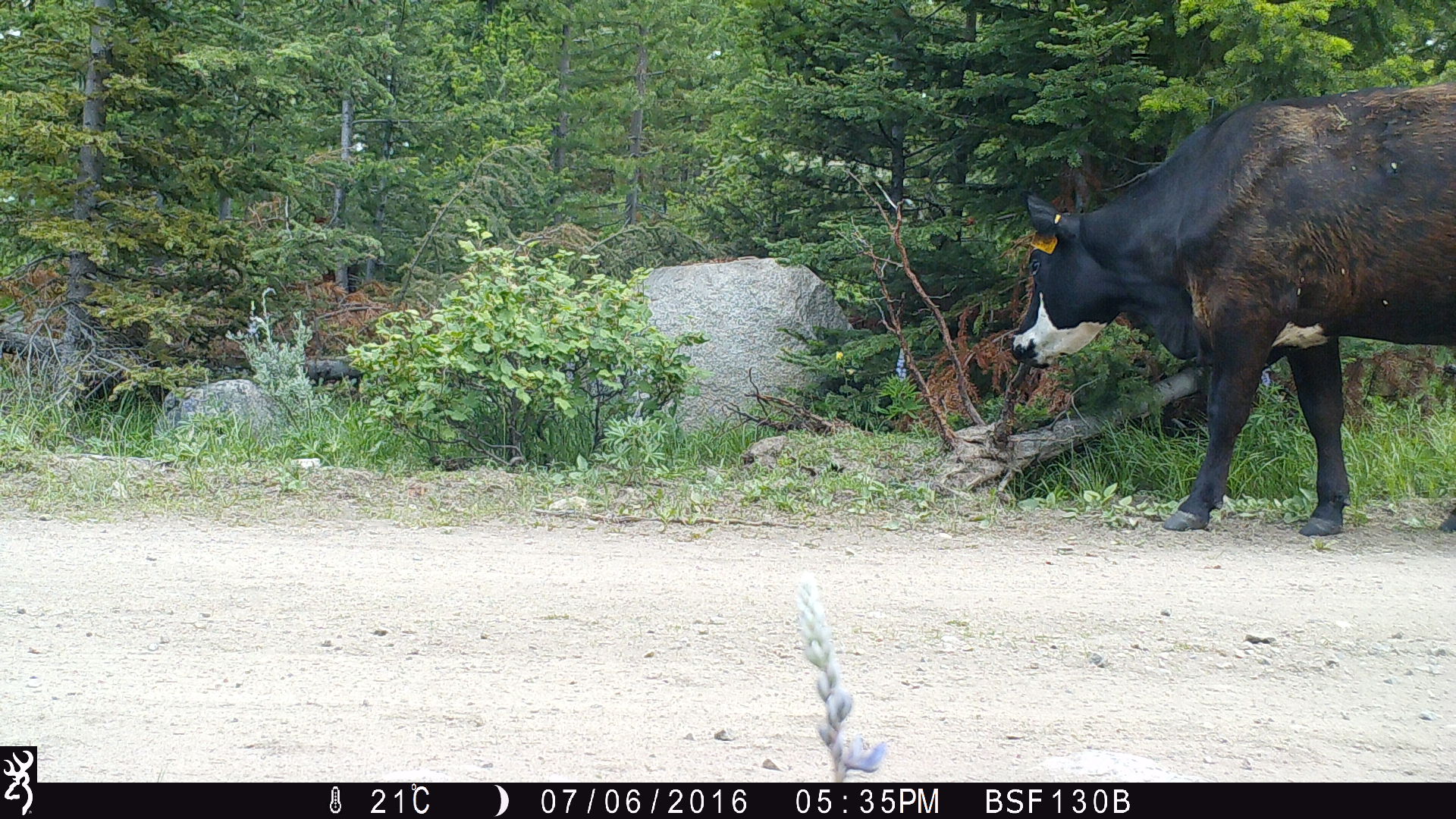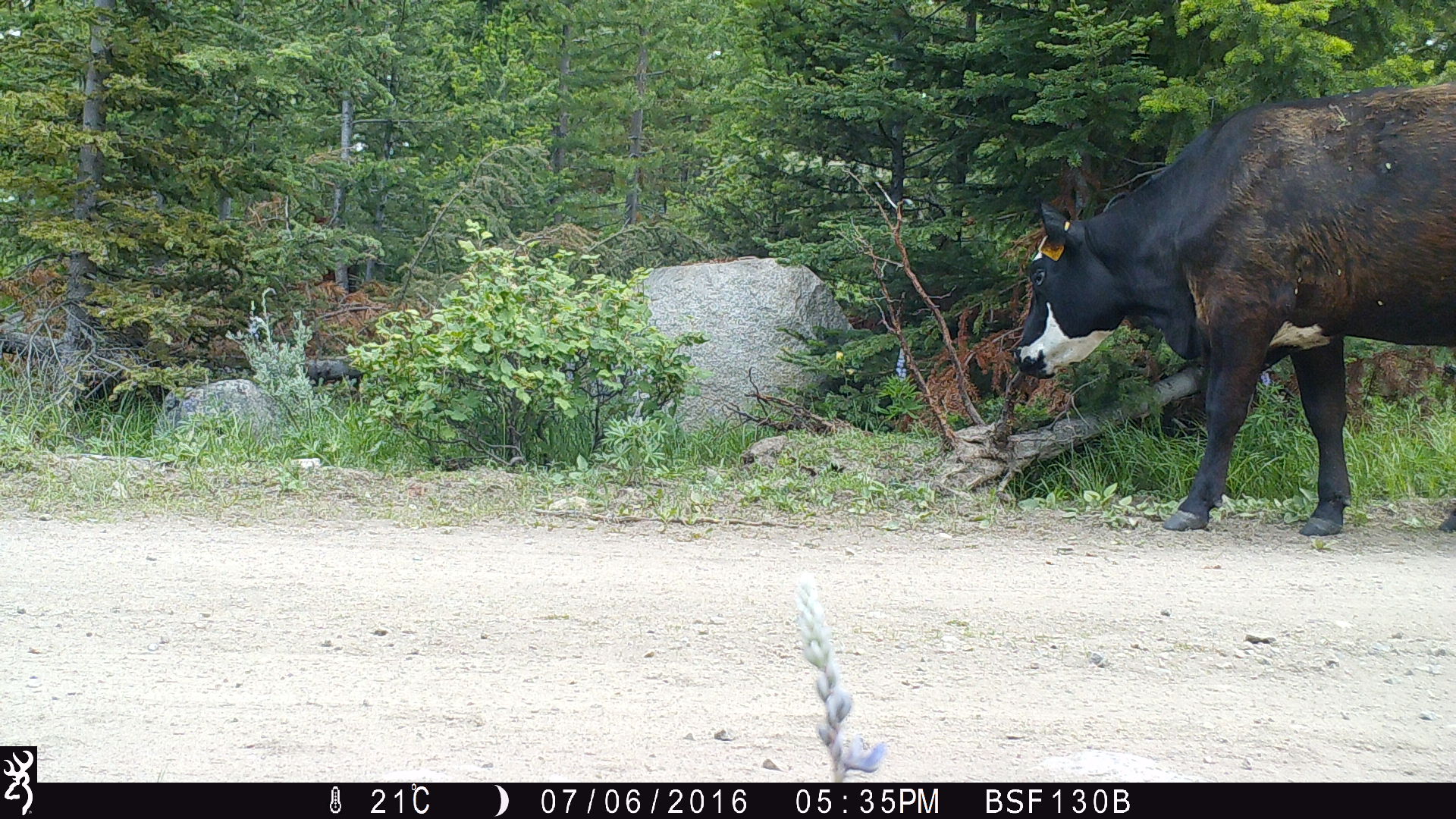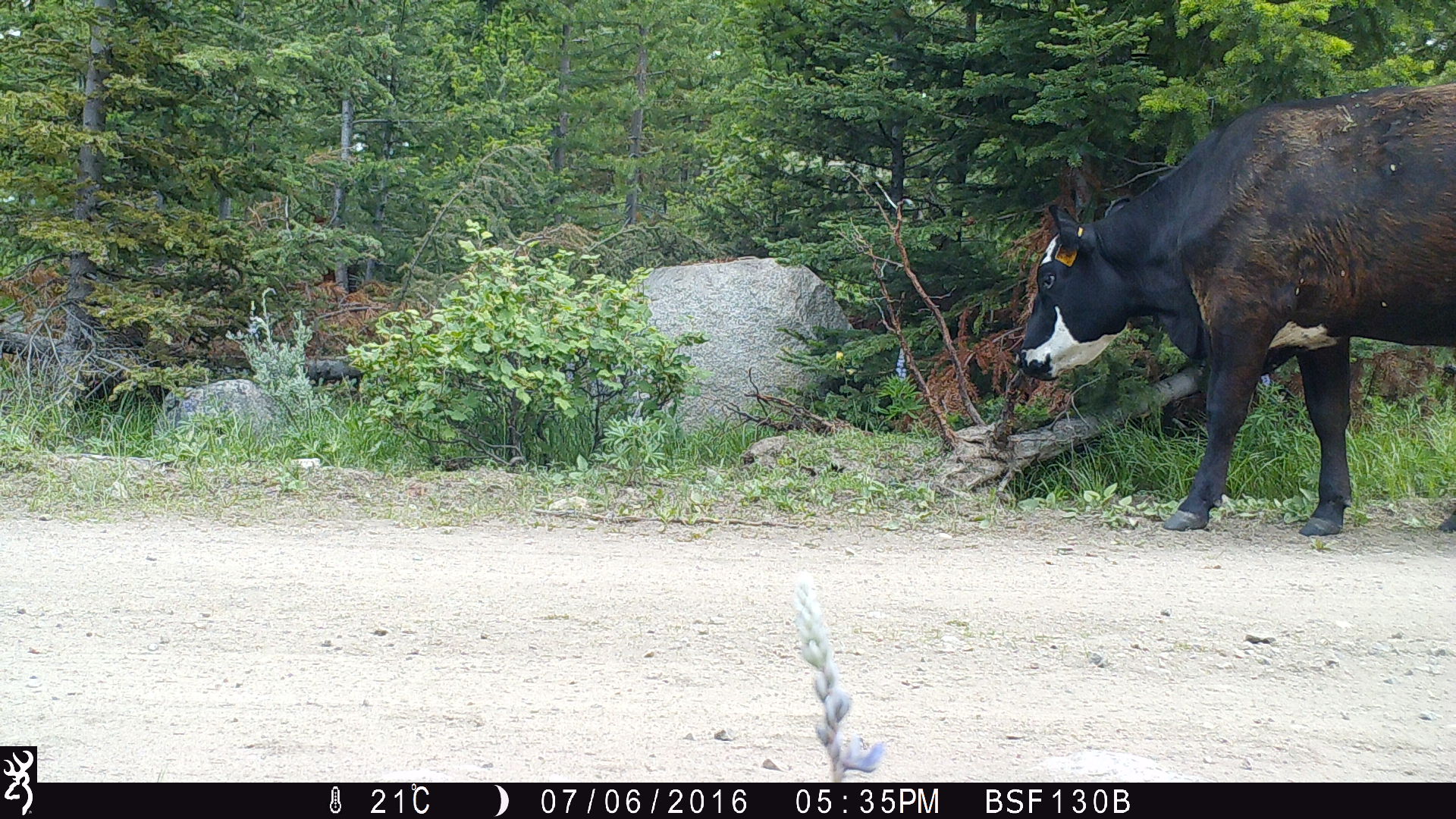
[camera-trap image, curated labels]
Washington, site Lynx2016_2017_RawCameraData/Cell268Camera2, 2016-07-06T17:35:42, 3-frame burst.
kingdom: Animalia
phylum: Chordata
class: Mammalia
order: Artiodactyla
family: Bovidae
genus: Bos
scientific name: Bos taurus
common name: domestic cattle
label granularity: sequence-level